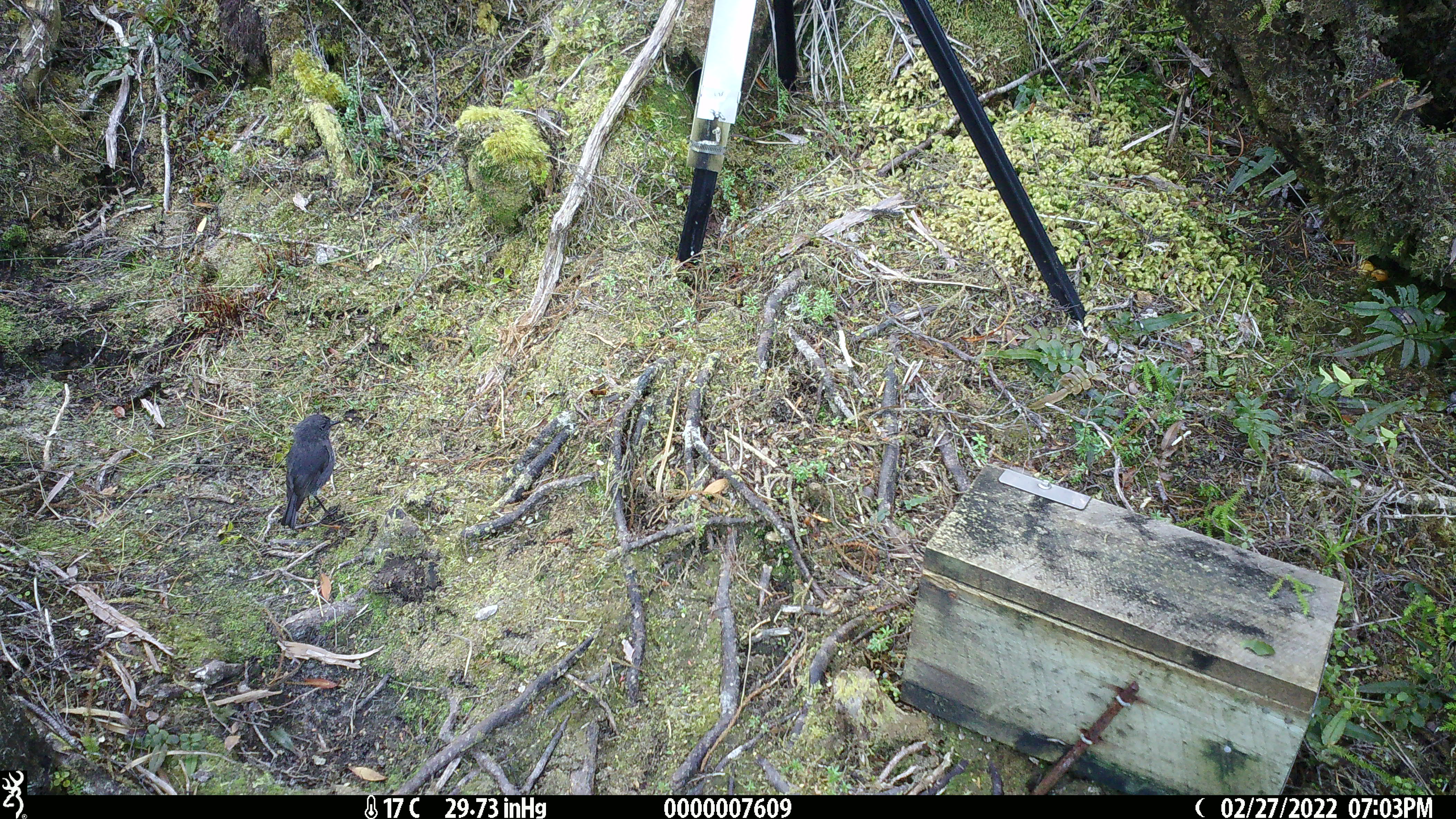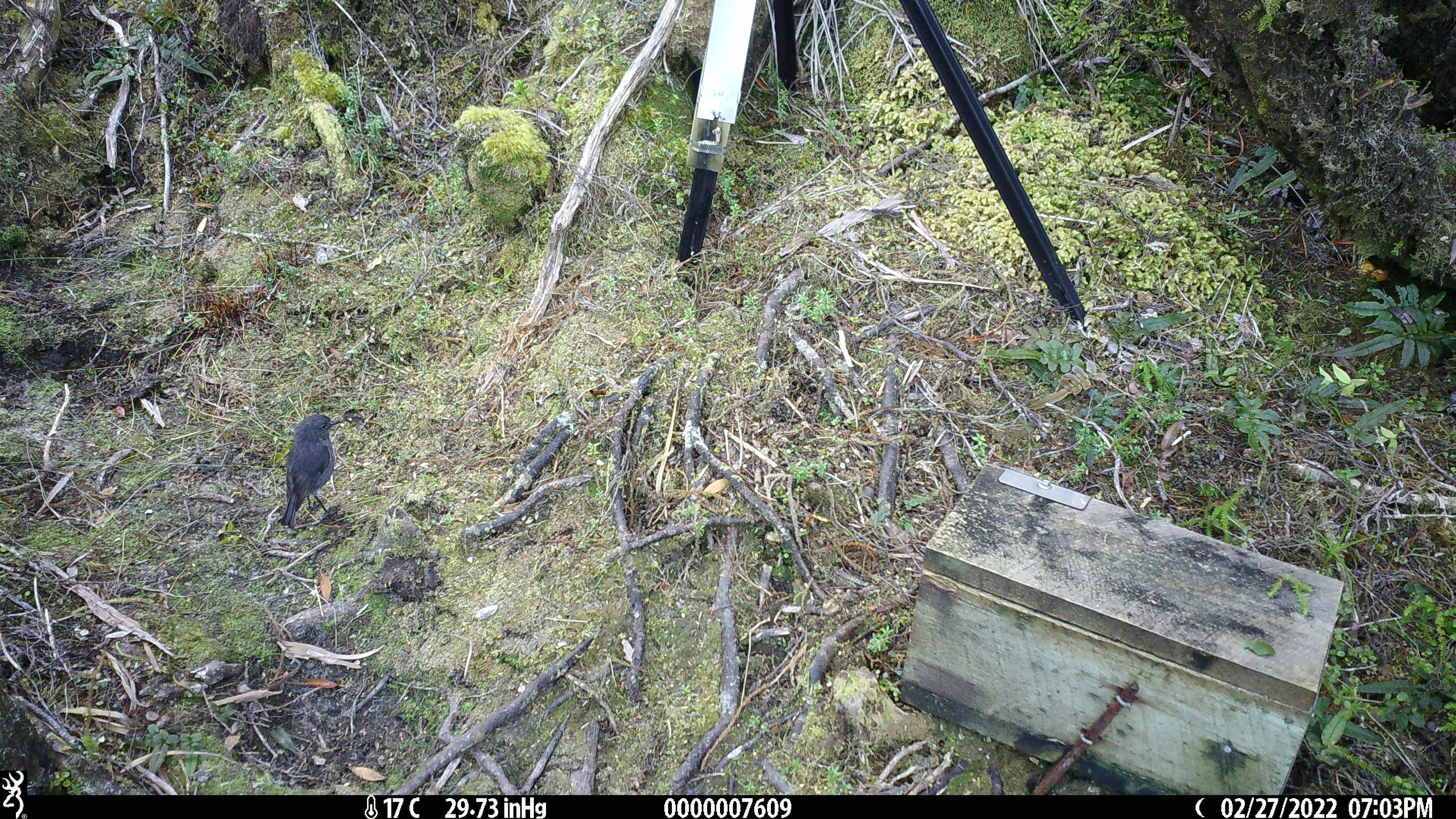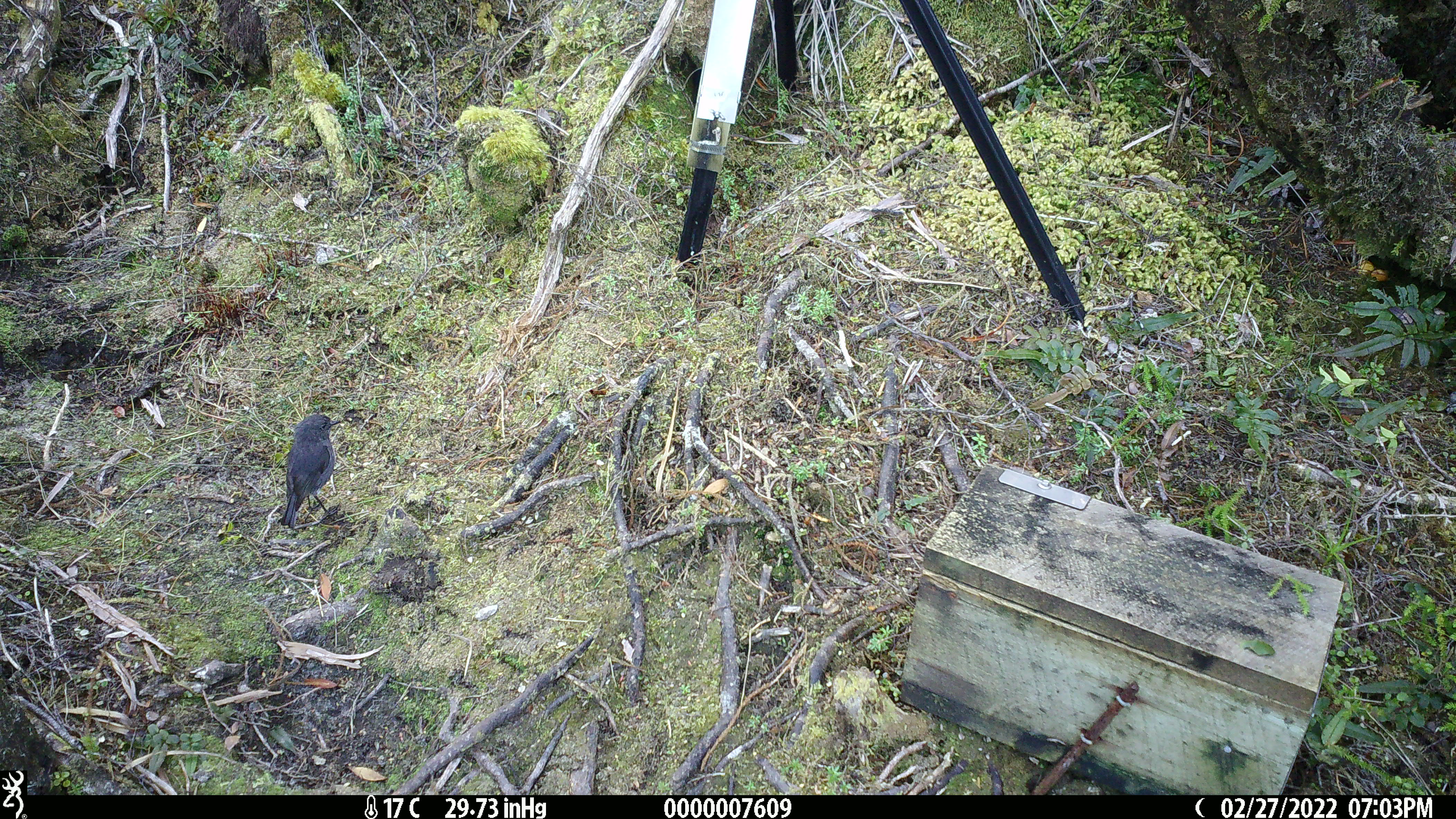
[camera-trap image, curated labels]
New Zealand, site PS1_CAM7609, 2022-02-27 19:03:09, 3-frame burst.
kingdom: Animalia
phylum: Chordata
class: Aves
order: Passeriformes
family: Petroicidae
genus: Petroica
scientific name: Petroica australis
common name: new zealand robin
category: robin